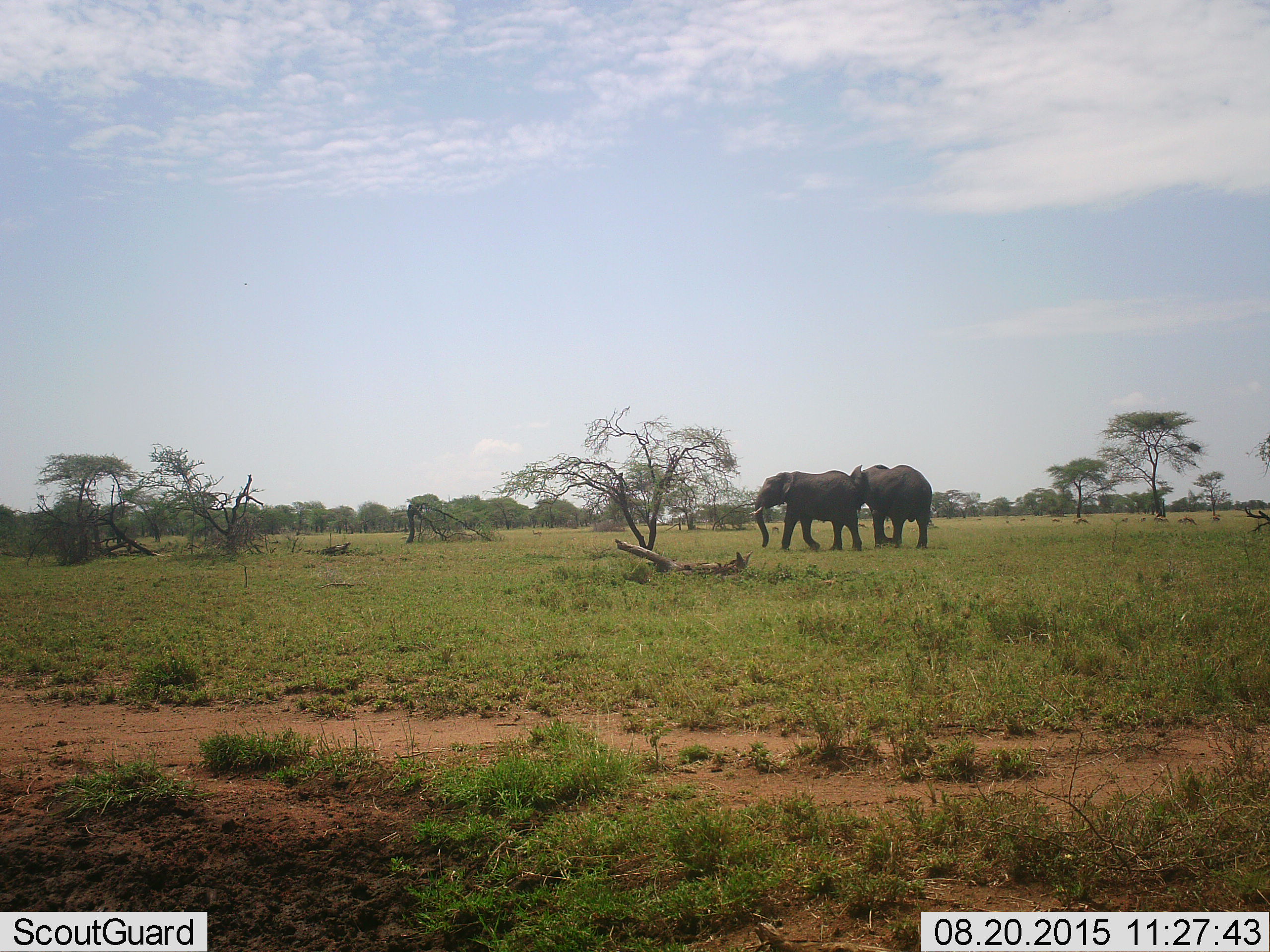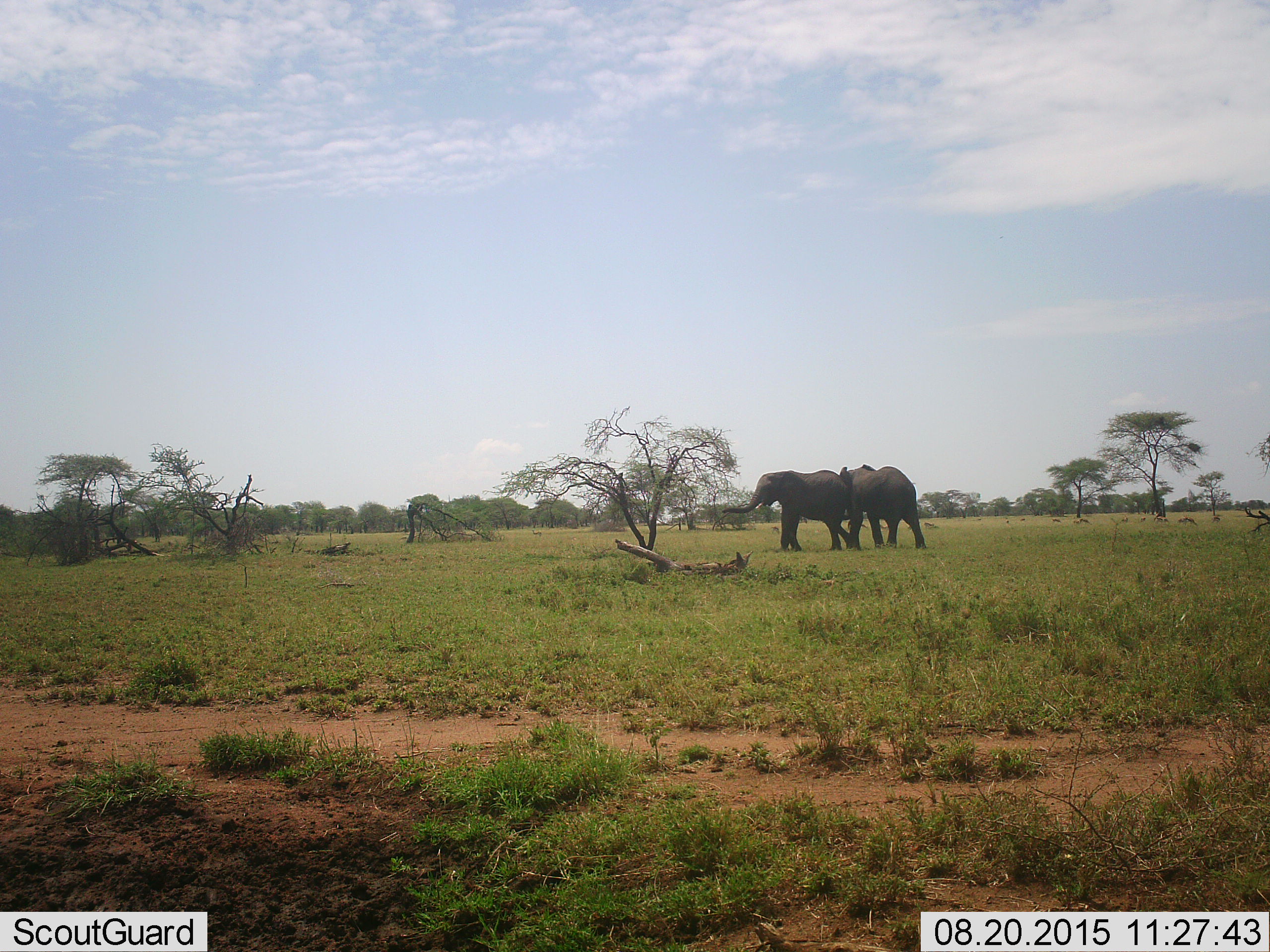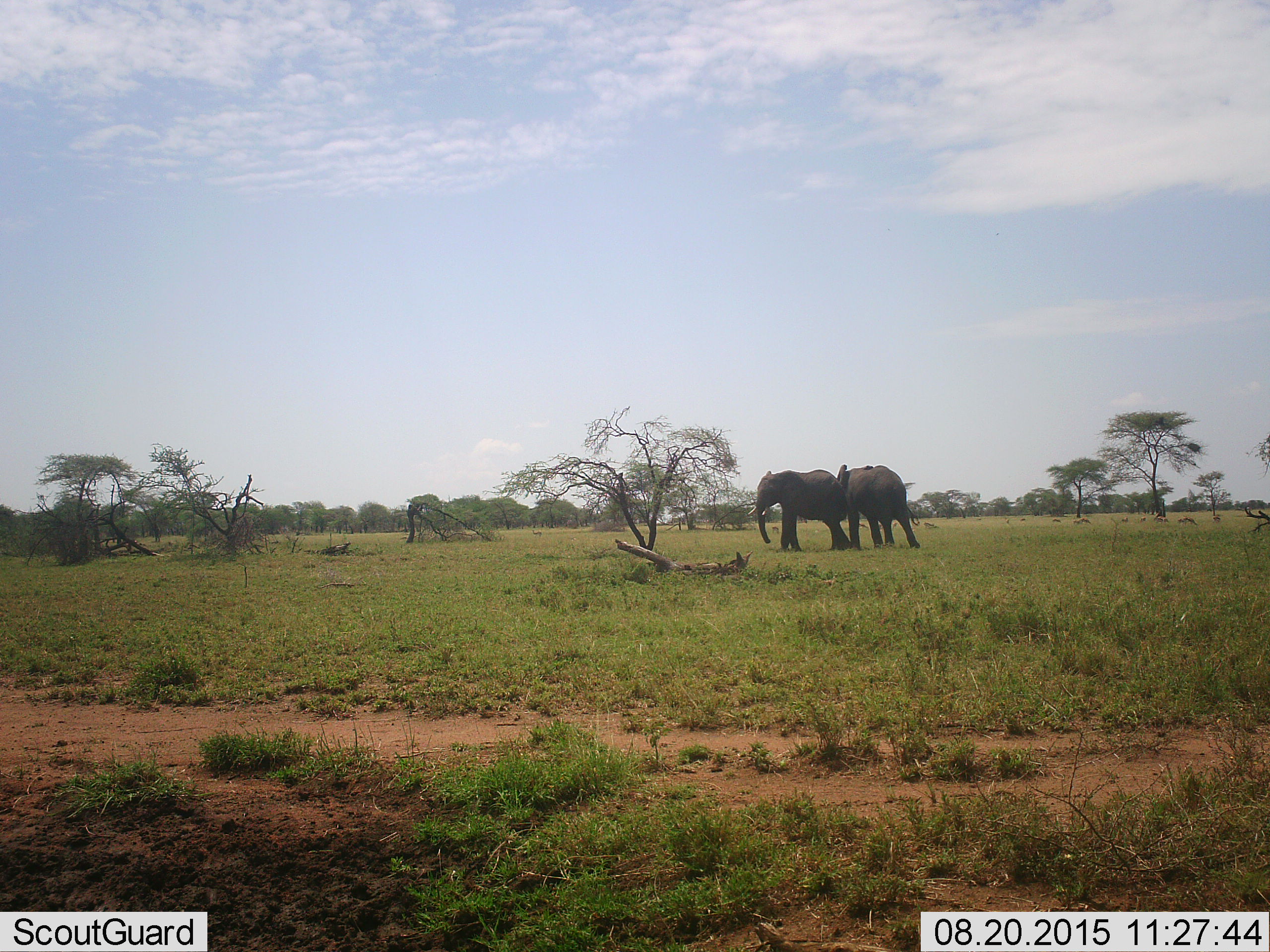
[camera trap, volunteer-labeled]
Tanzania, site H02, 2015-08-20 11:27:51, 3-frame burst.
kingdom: Animalia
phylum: Chordata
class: Mammalia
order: Proboscidea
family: Elephantidae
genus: Loxodonta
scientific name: Loxodonta africana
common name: african bush elephant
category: elephant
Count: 2.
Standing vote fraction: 27%.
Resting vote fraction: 0%.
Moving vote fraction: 55%.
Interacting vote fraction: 55%.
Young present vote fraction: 0%.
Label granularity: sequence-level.